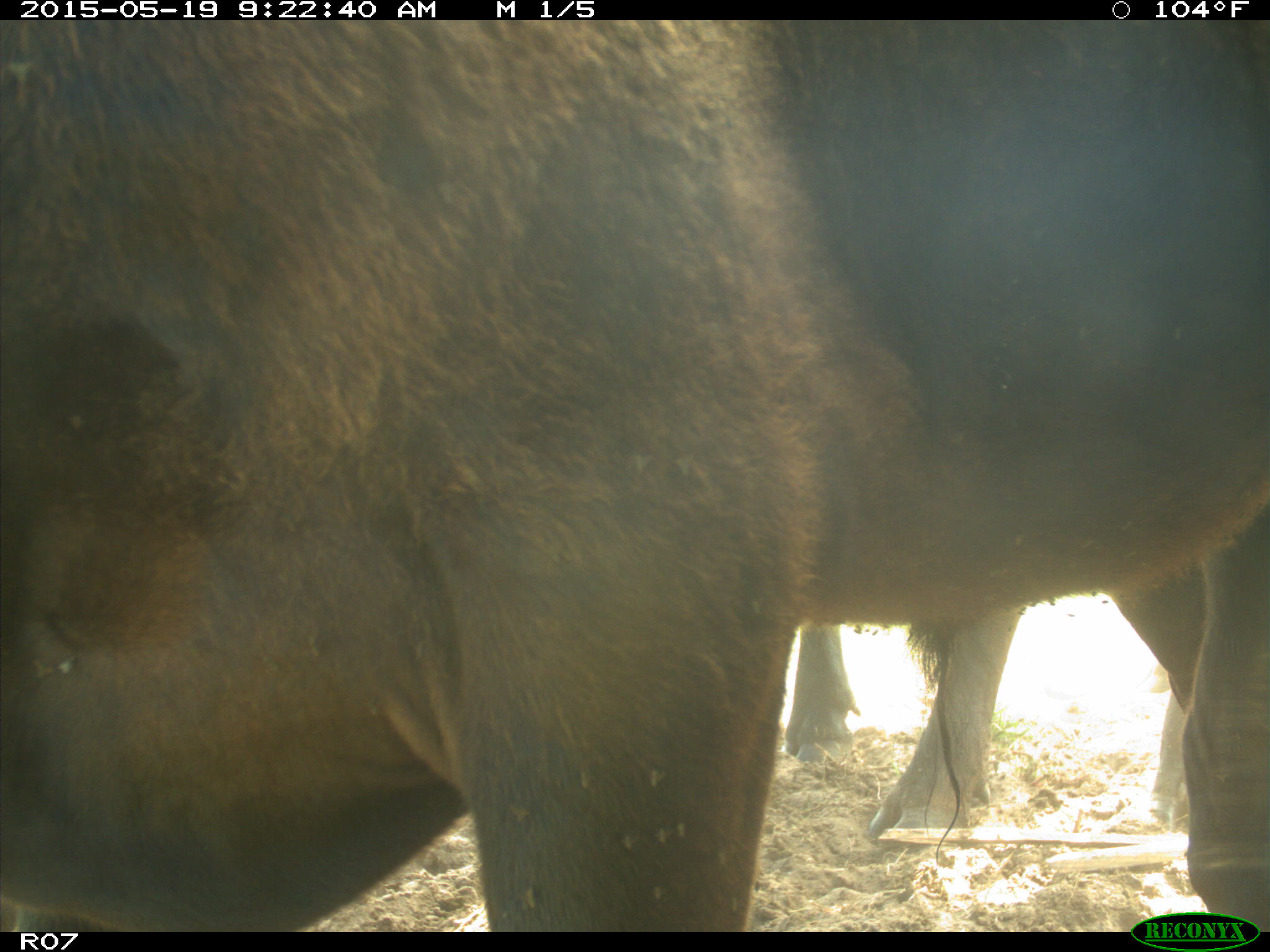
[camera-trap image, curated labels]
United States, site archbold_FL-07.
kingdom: Animalia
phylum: Chordata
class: Mammalia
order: Artiodactyla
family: Bovidae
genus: Bos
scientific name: Bos taurus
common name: domestic cow